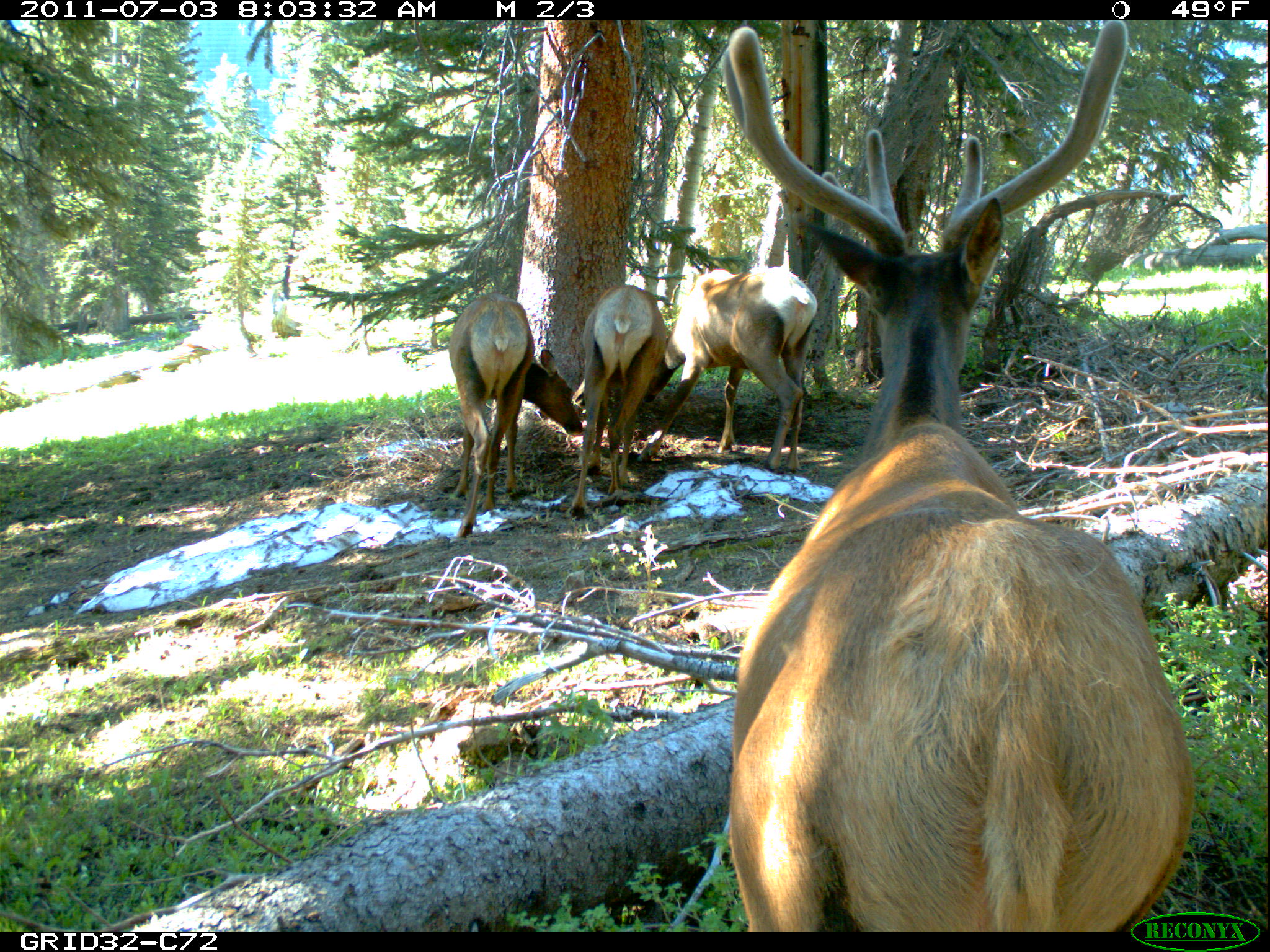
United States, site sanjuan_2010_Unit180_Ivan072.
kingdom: Animalia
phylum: Chordata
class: Mammalia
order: Artiodactyla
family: Cervidae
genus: Cervus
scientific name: Cervus elaphus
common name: red deer